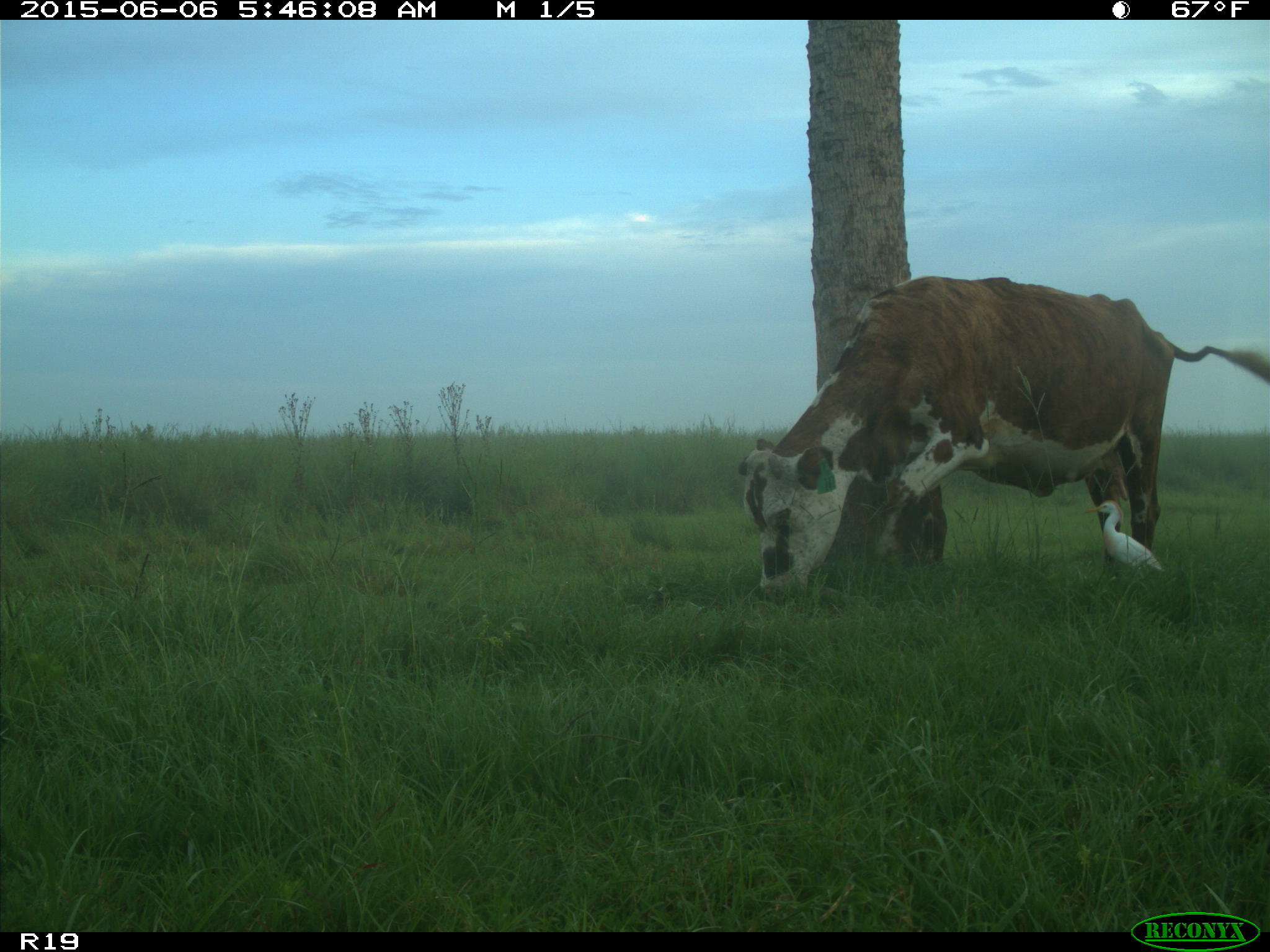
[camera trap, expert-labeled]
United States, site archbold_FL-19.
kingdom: Animalia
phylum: Chordata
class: Mammalia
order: Artiodactyla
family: Bovidae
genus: Bos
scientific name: Bos taurus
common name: domestic cow